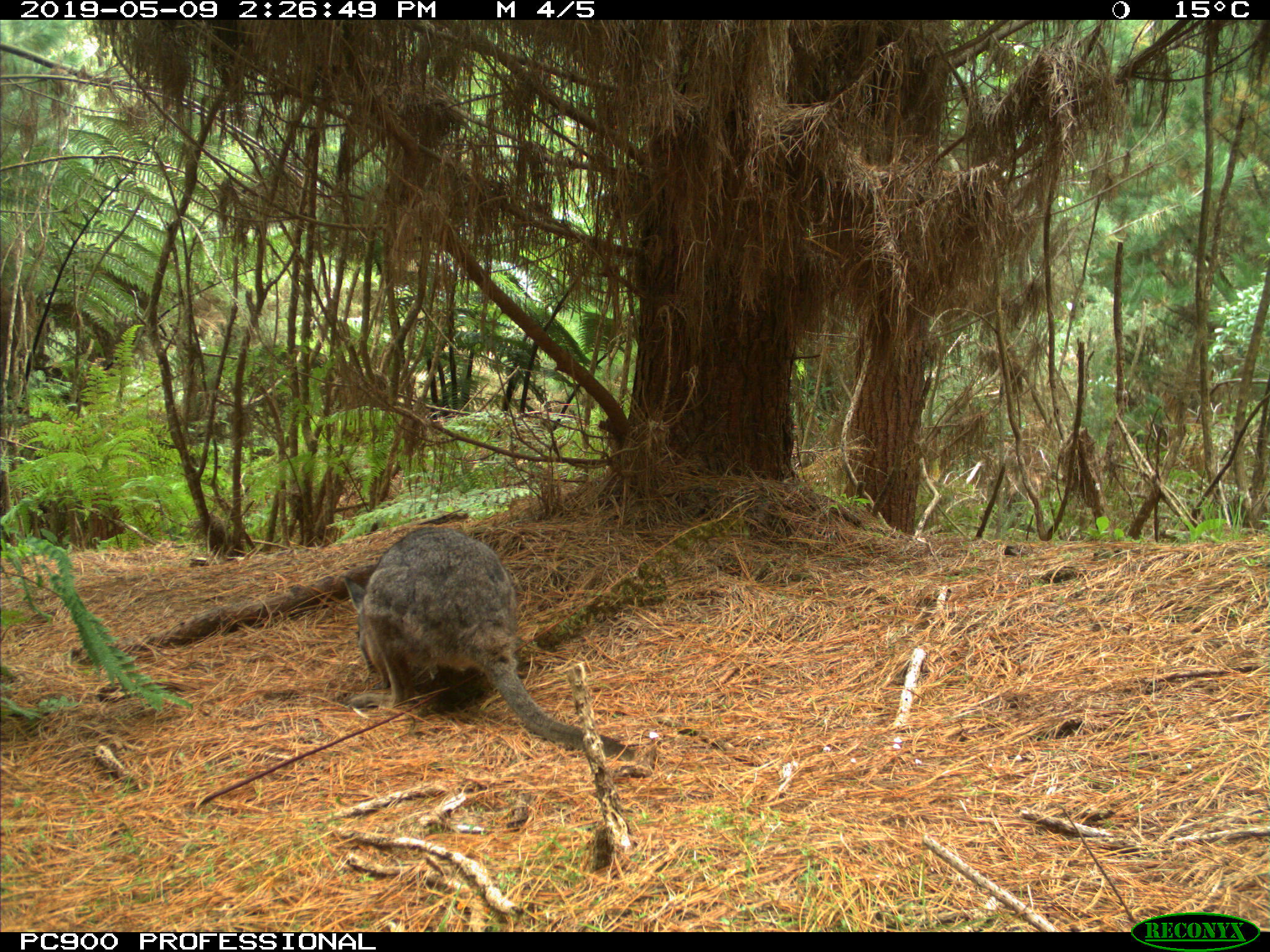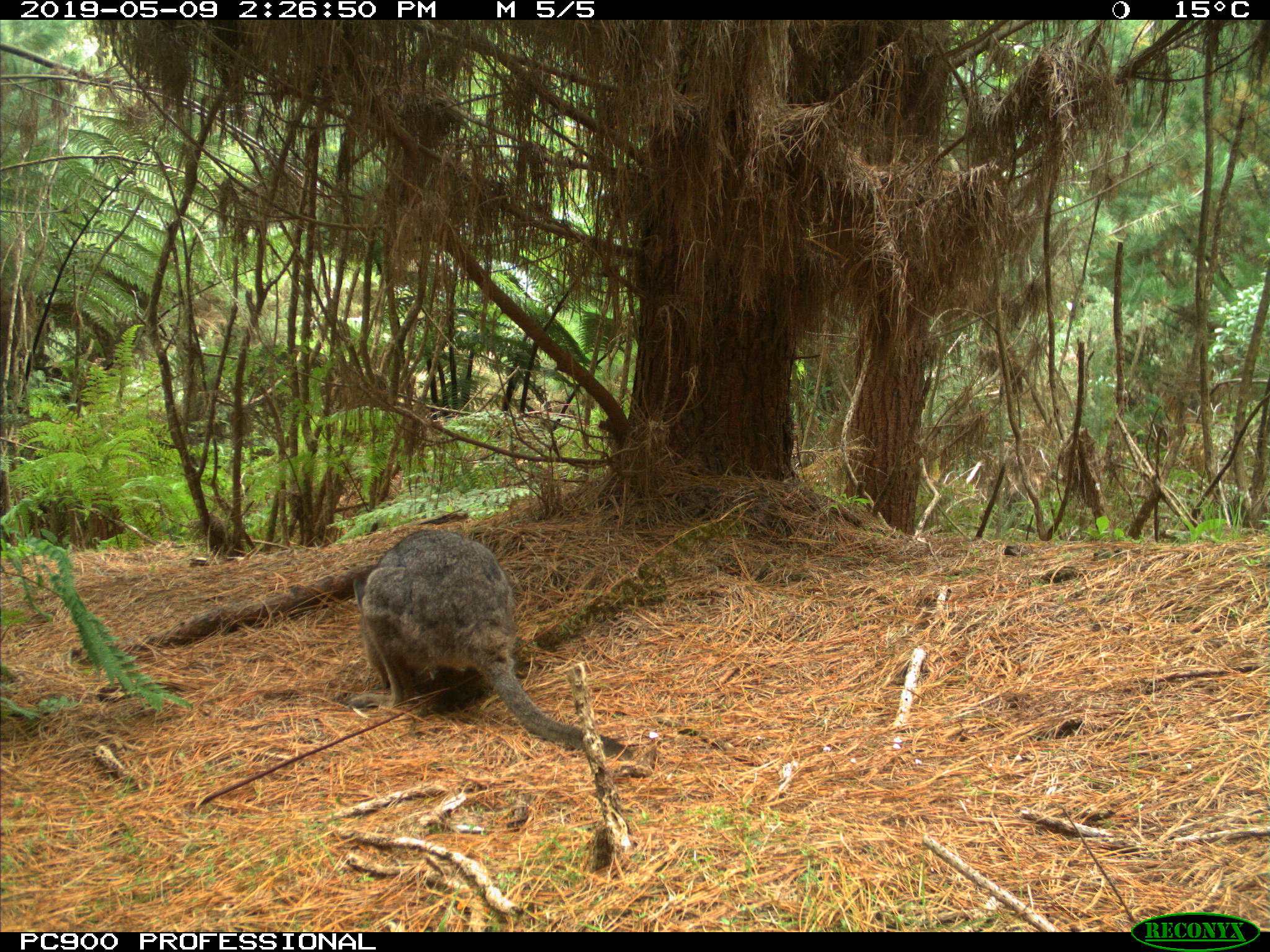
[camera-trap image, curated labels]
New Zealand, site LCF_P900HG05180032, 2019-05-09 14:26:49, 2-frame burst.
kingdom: Animalia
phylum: Chordata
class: Mammalia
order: Diprotodontia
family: Macropodidae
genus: Notamacropus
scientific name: Notamacropus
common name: wallaby